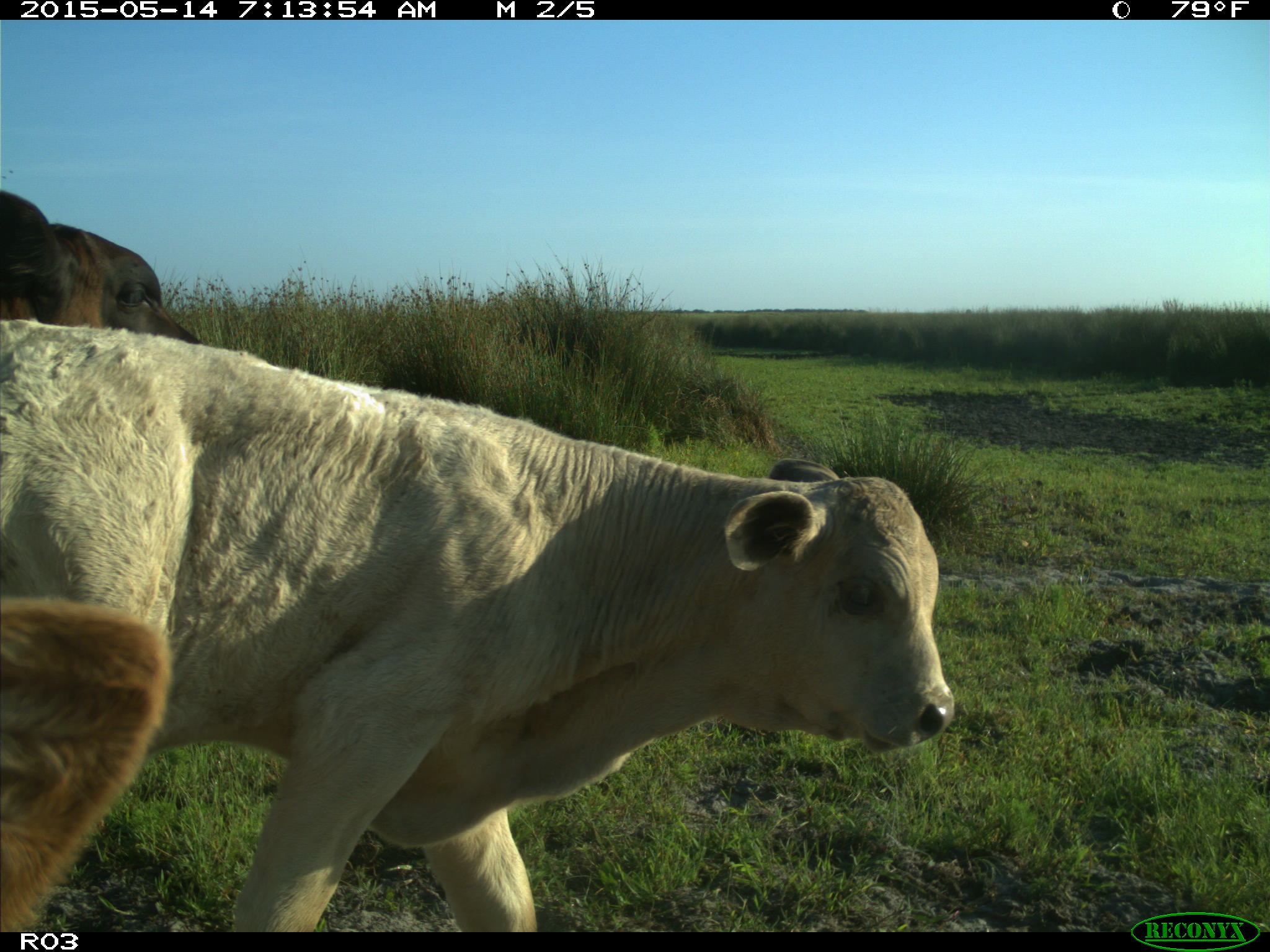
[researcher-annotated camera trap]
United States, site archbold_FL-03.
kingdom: Animalia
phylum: Chordata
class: Mammalia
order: Artiodactyla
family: Bovidae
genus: Bos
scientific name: Bos taurus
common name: domestic cow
Bos taurus (domestic cow).